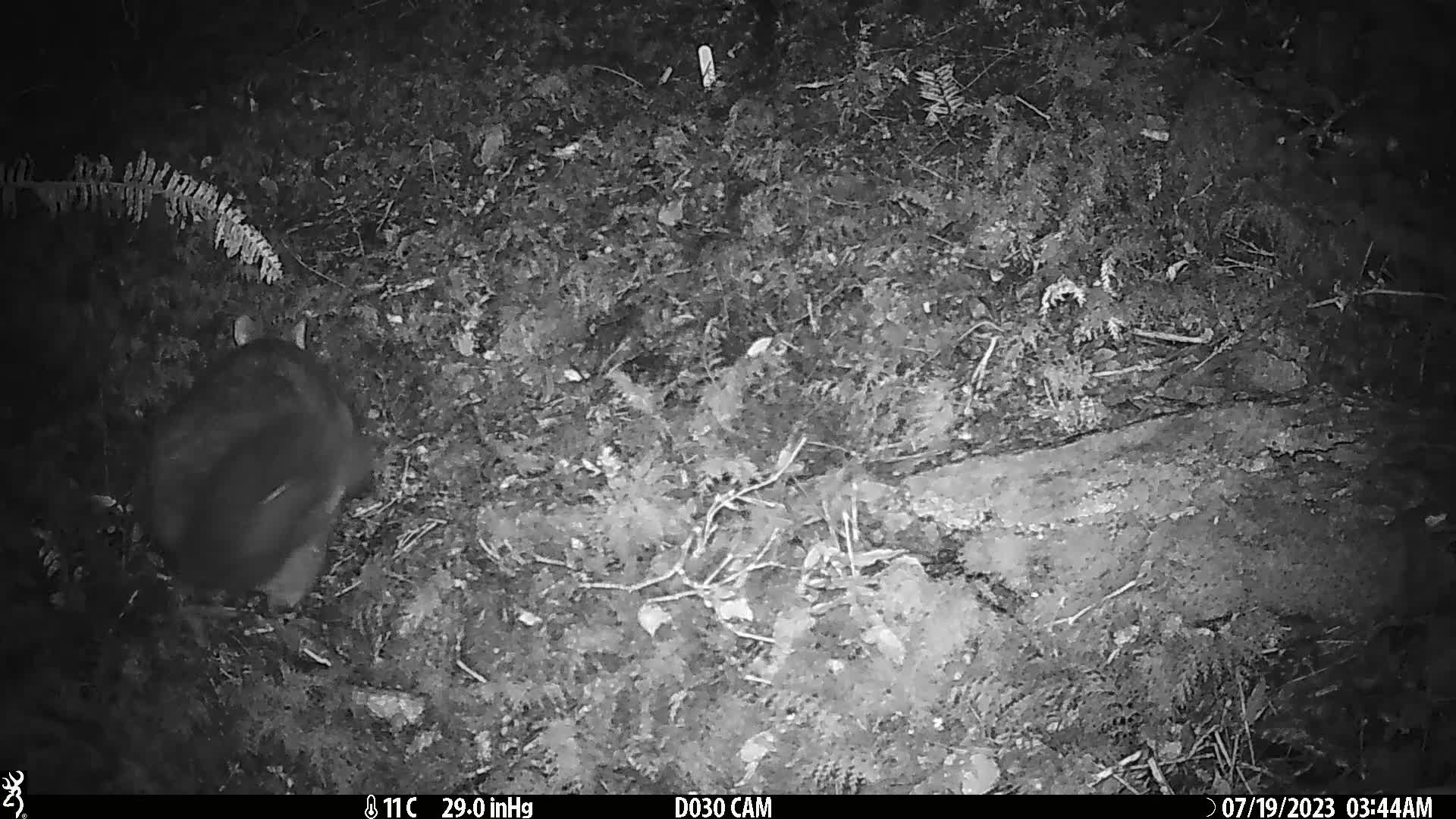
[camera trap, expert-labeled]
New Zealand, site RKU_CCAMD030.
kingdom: Animalia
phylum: Chordata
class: Mammalia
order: Diprotodontia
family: Phalangeridae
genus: Trichosurus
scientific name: Trichosurus vulpecula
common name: common brushtail possum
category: possum